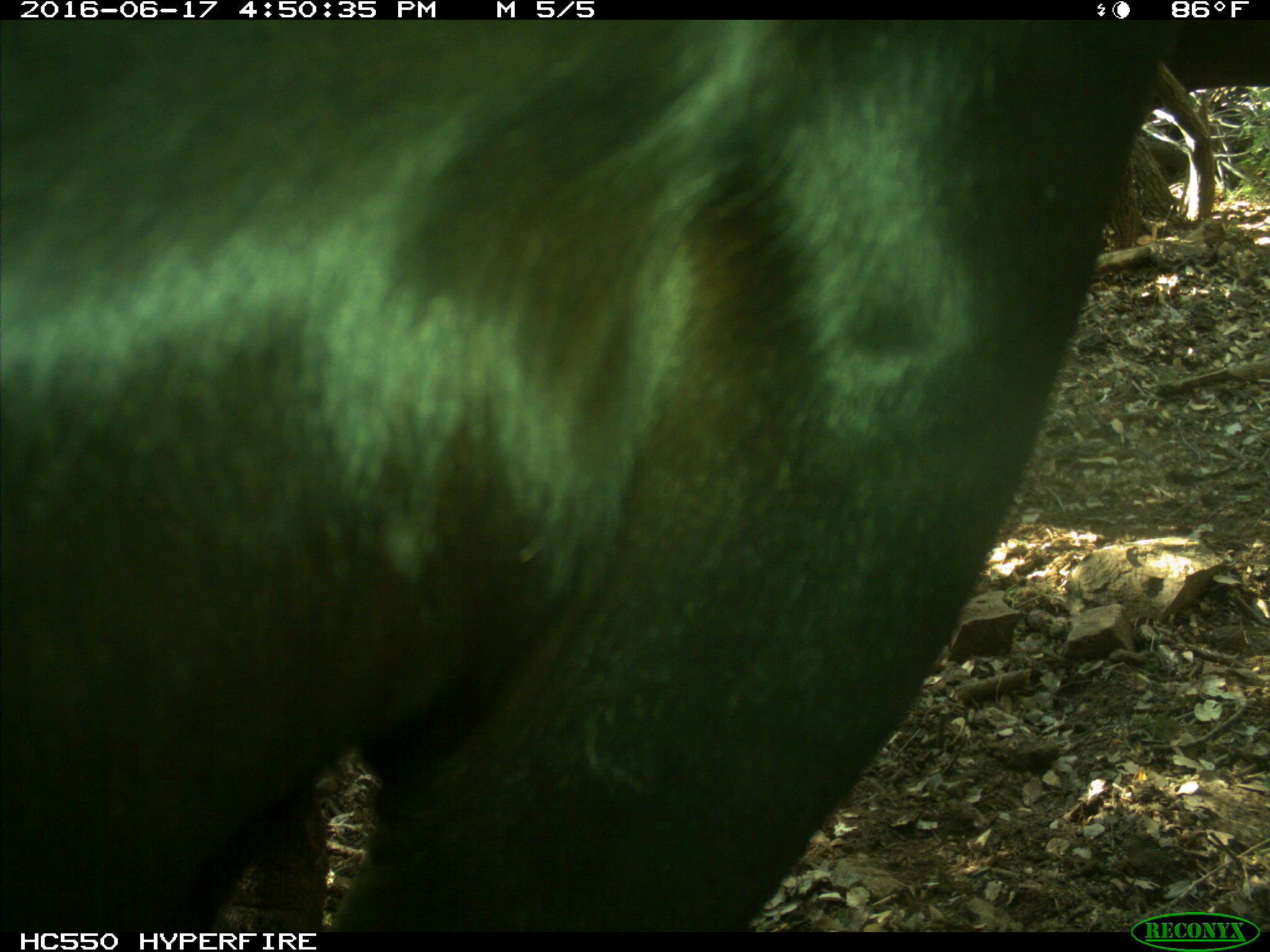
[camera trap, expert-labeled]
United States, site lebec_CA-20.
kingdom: Animalia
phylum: Chordata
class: Mammalia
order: Artiodactyla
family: Bovidae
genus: Bos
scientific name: Bos taurus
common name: domestic cow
Bos taurus (domestic cow).